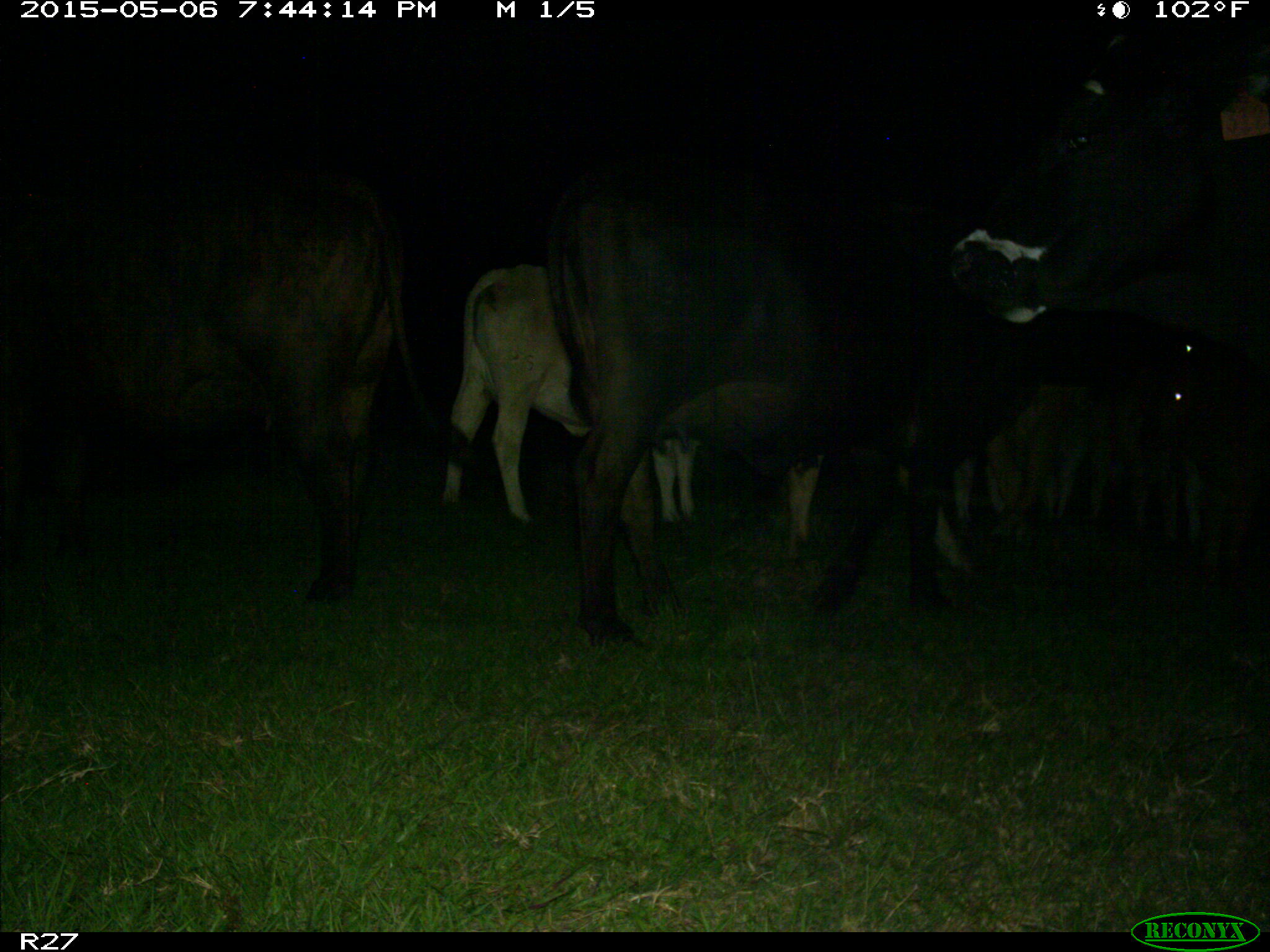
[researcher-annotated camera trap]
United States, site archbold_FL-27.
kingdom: Animalia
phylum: Chordata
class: Mammalia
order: Artiodactyla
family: Bovidae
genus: Bos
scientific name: Bos taurus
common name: domestic cow